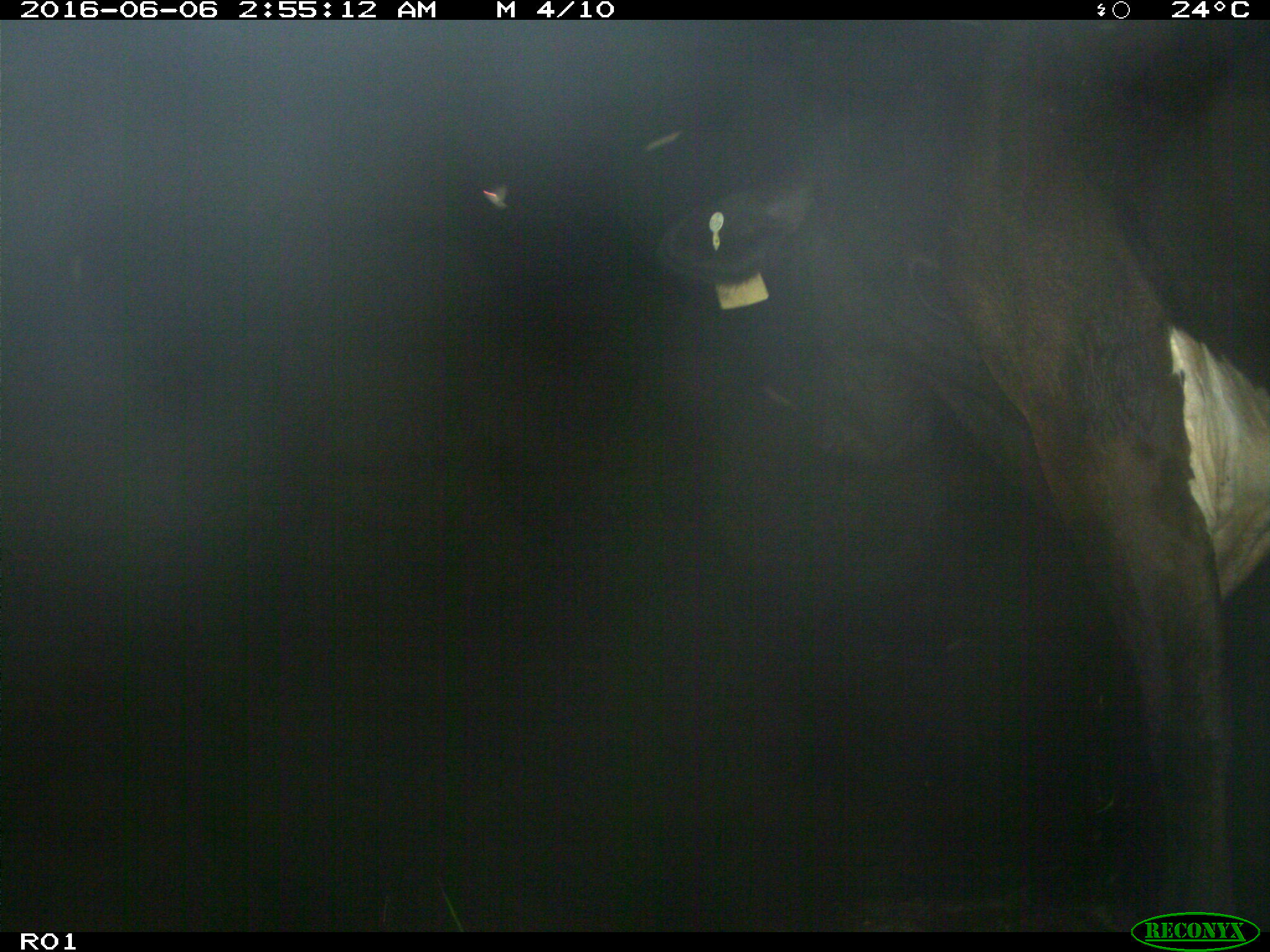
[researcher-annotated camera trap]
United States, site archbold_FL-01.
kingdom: Animalia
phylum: Chordata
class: Mammalia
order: Artiodactyla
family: Bovidae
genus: Bos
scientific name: Bos taurus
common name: domestic cow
Bos taurus (domestic cow).